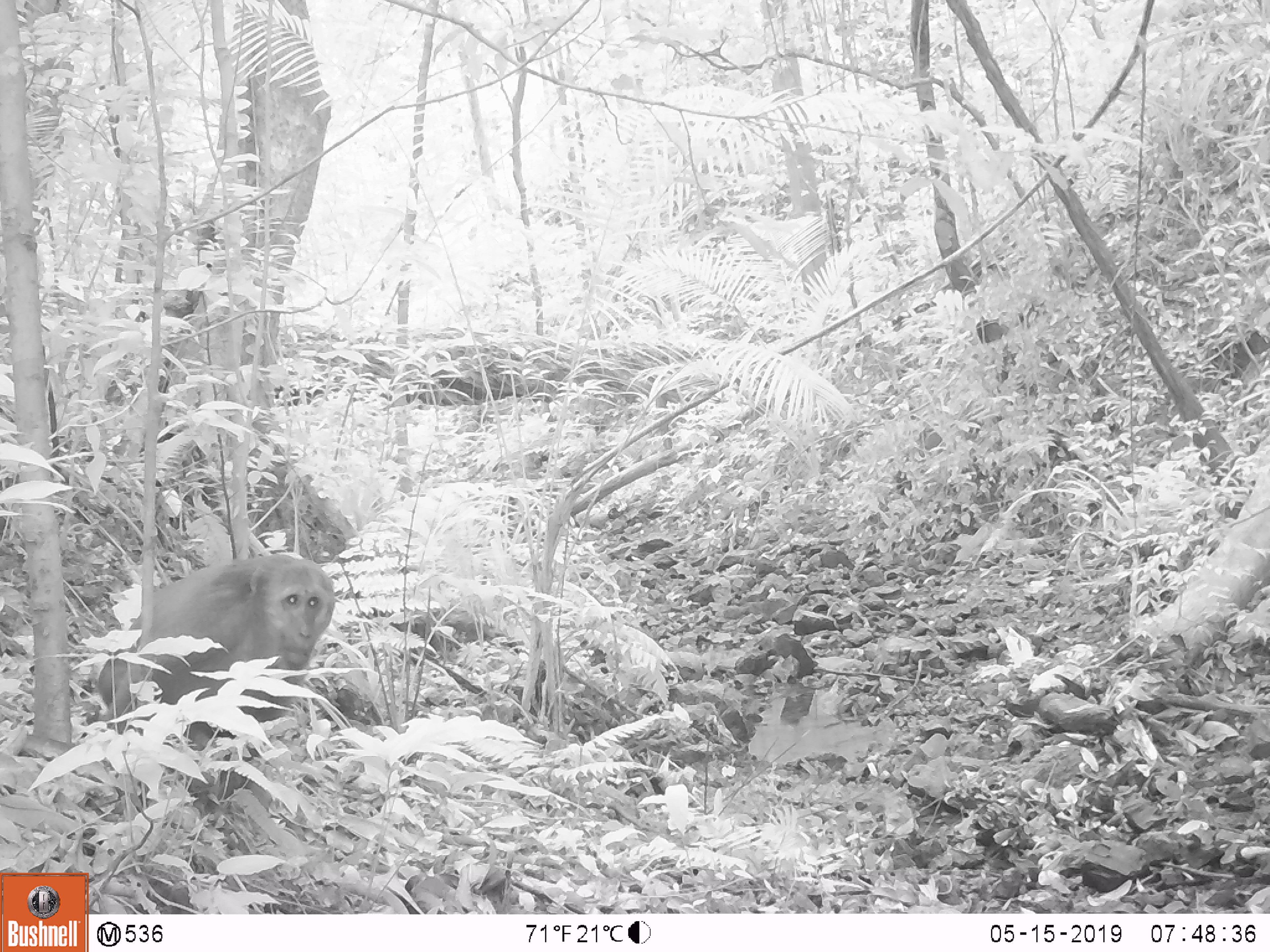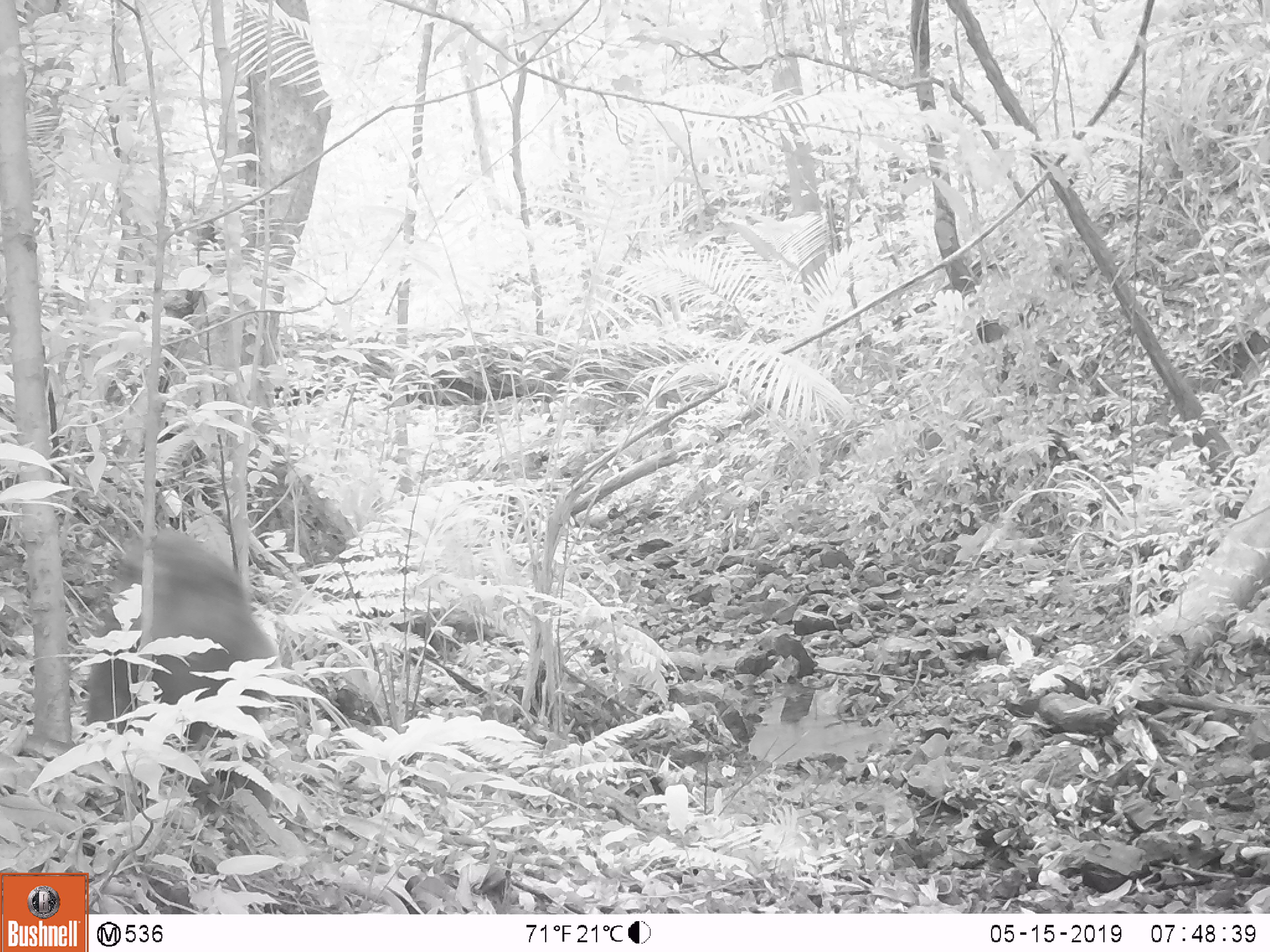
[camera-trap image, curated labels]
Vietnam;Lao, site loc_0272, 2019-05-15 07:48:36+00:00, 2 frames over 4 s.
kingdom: Animalia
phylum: Chordata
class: Mammalia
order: Primates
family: Cercopithecidae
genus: Macaca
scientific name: Macaca arctoides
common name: stump-tailed macaque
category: stump tailed macaque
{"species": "stump tailed macaque (stump-tailed macaque) (Macaca arctoides)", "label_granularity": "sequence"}